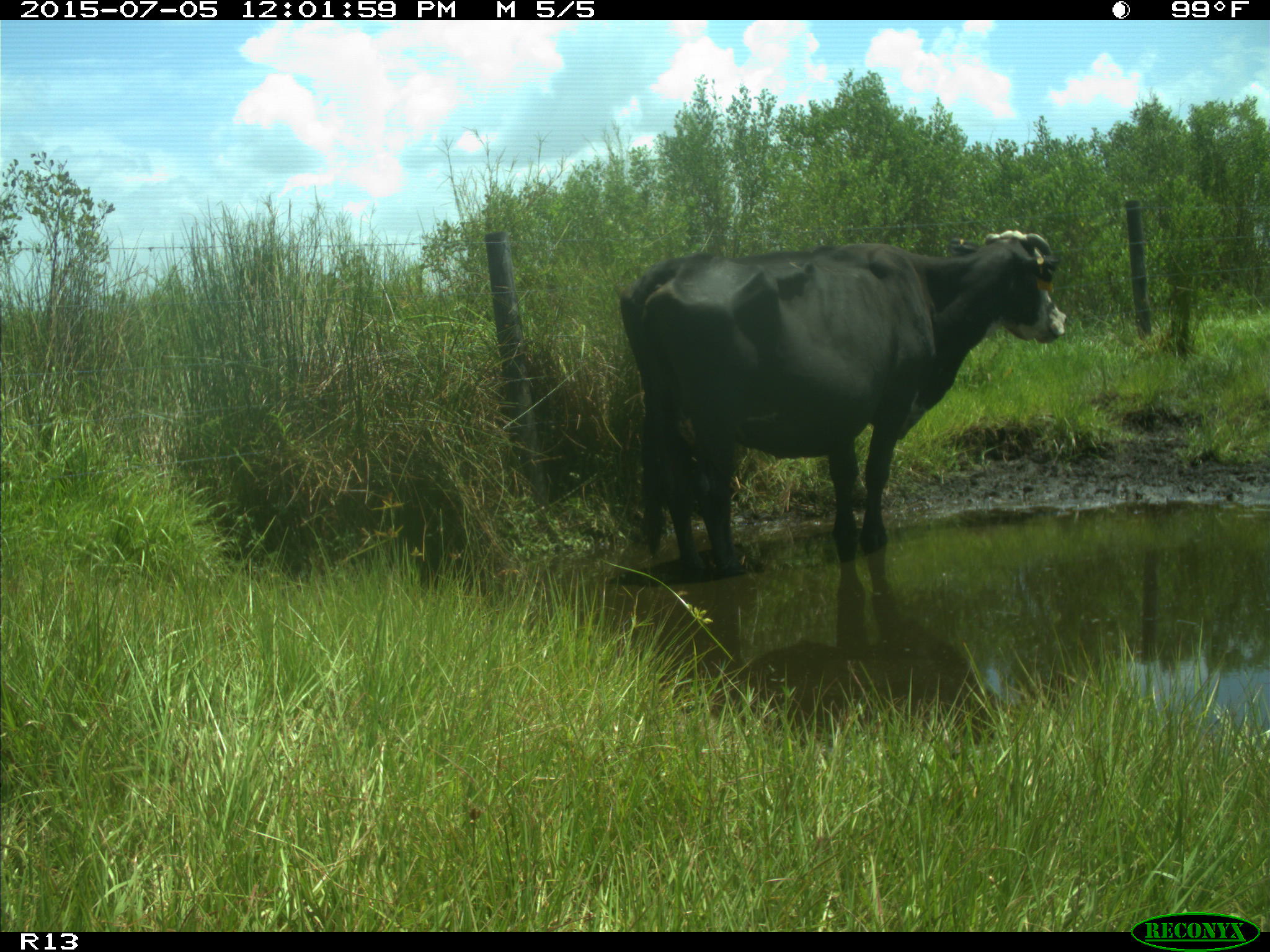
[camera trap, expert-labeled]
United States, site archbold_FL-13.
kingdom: Animalia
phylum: Chordata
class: Mammalia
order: Artiodactyla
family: Bovidae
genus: Bos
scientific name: Bos taurus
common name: domestic cow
Bos taurus (domestic cow).